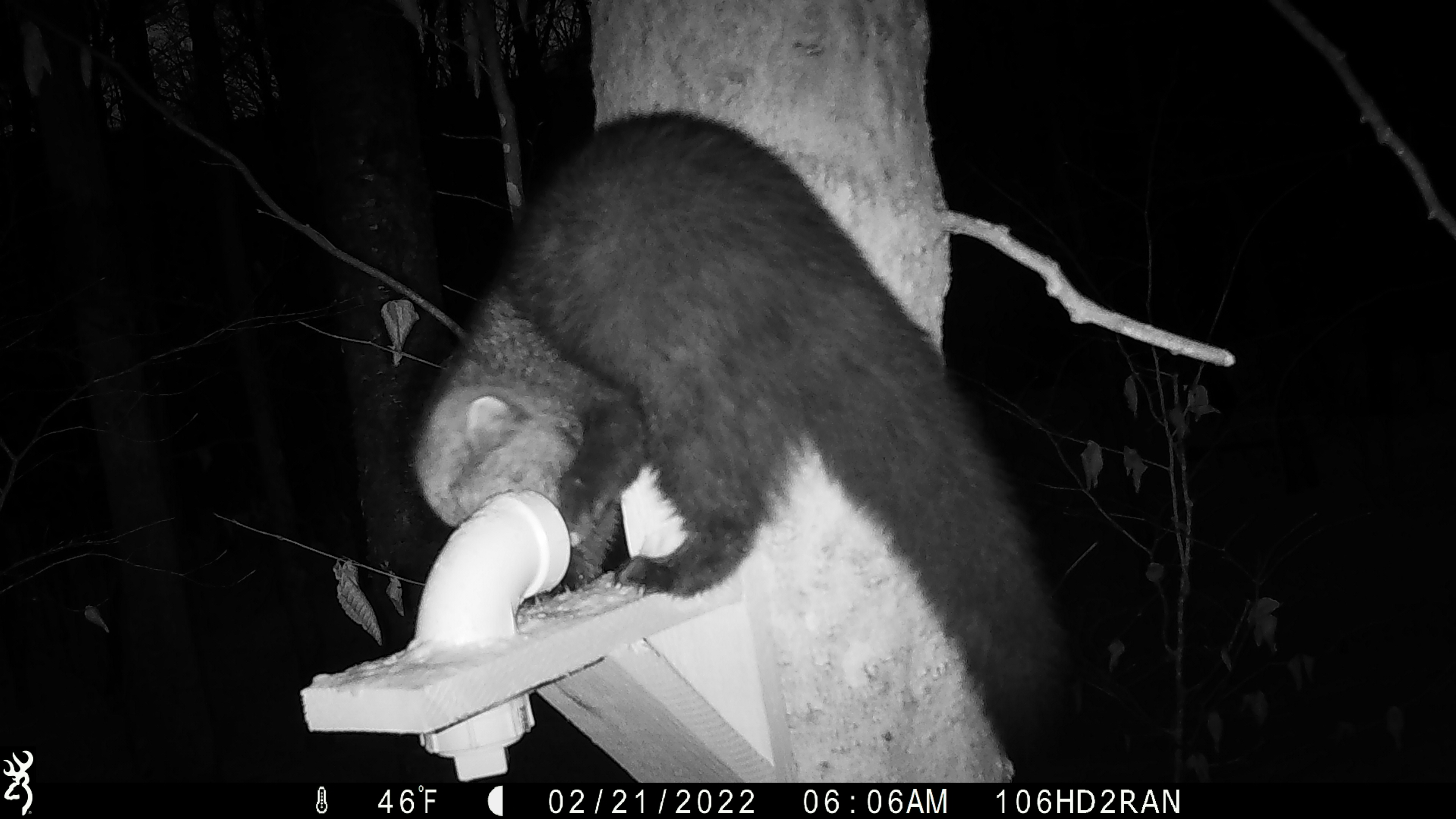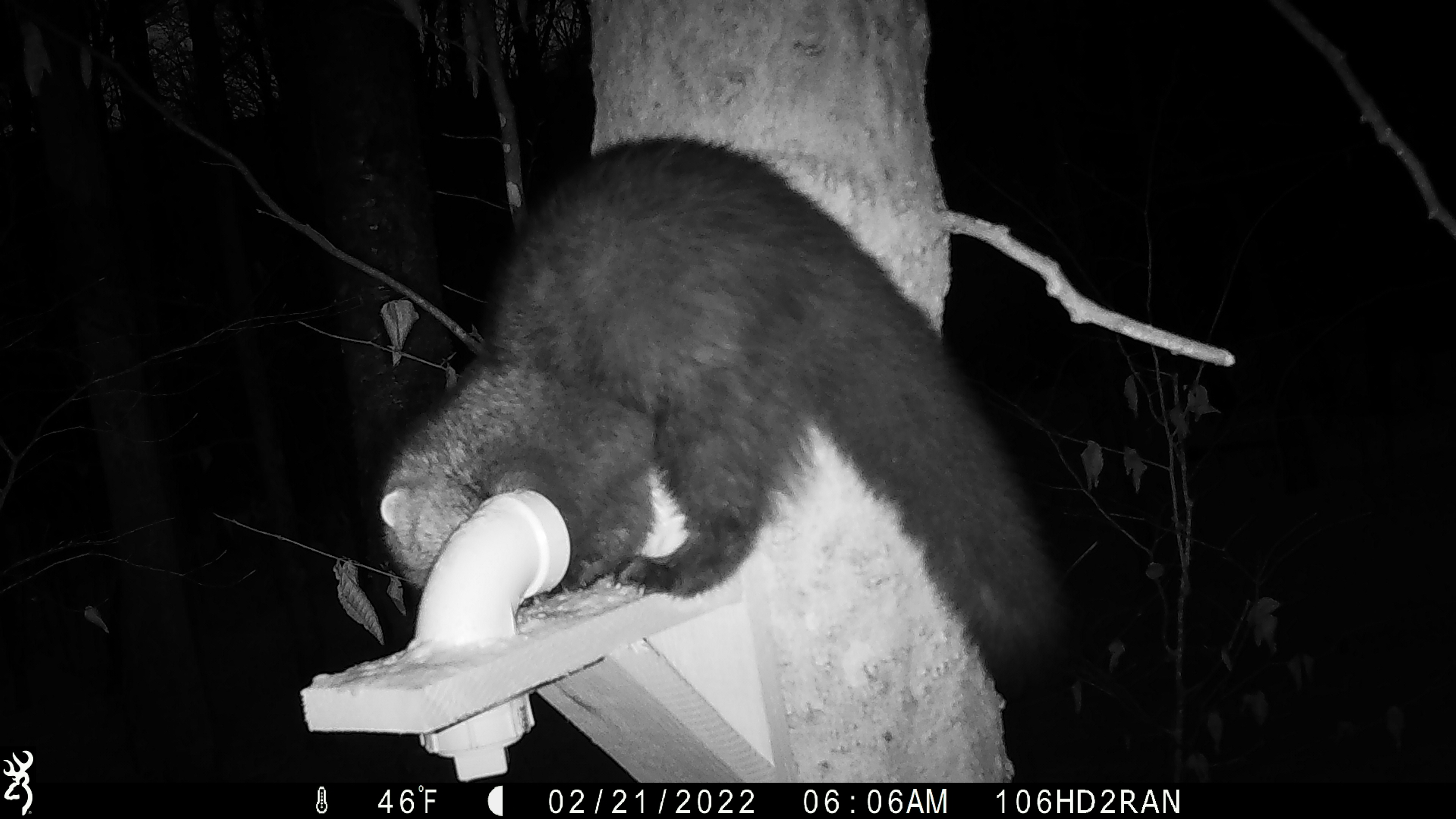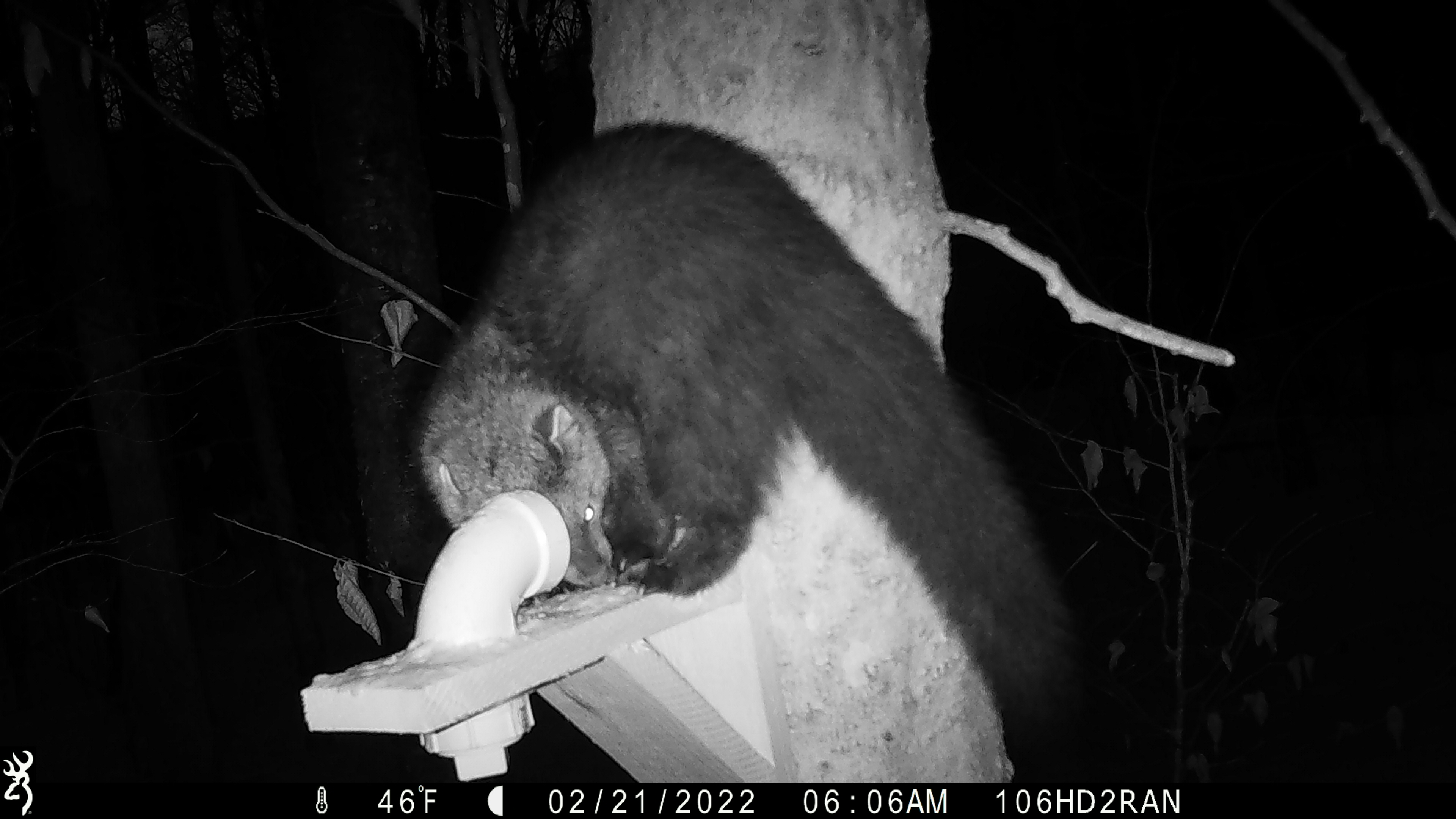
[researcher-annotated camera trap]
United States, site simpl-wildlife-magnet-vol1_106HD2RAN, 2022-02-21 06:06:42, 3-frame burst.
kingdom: Animalia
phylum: Chordata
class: Mammalia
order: Carnivora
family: Mustelidae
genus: Pekania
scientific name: Pekania pennanti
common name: fisher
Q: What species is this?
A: Fisher (Pekania pennanti).